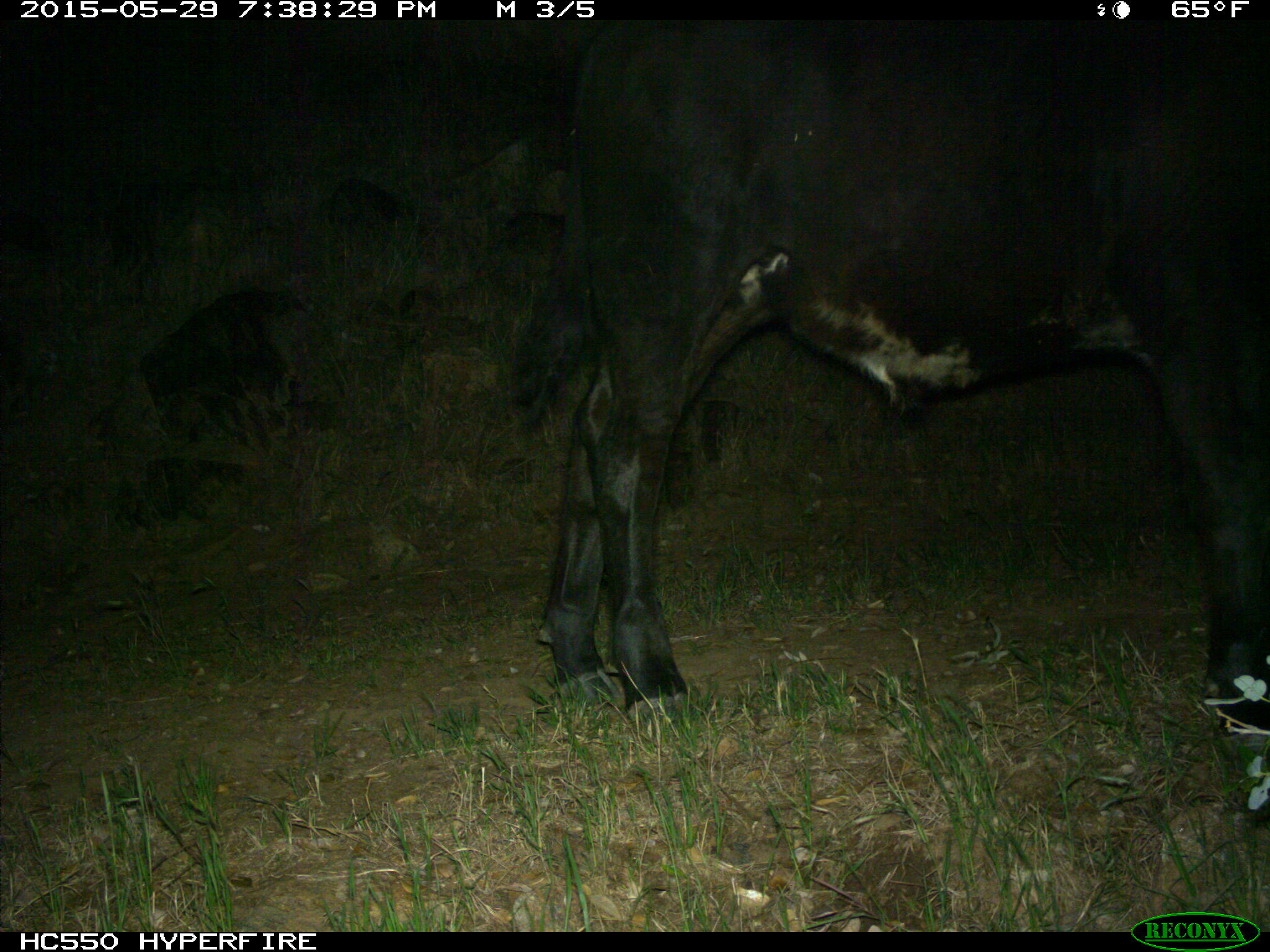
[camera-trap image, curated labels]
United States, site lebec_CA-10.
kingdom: Animalia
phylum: Chordata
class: Mammalia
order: Artiodactyla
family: Bovidae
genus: Bos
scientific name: Bos taurus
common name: domestic cow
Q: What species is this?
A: Bos taurus (domestic cow).